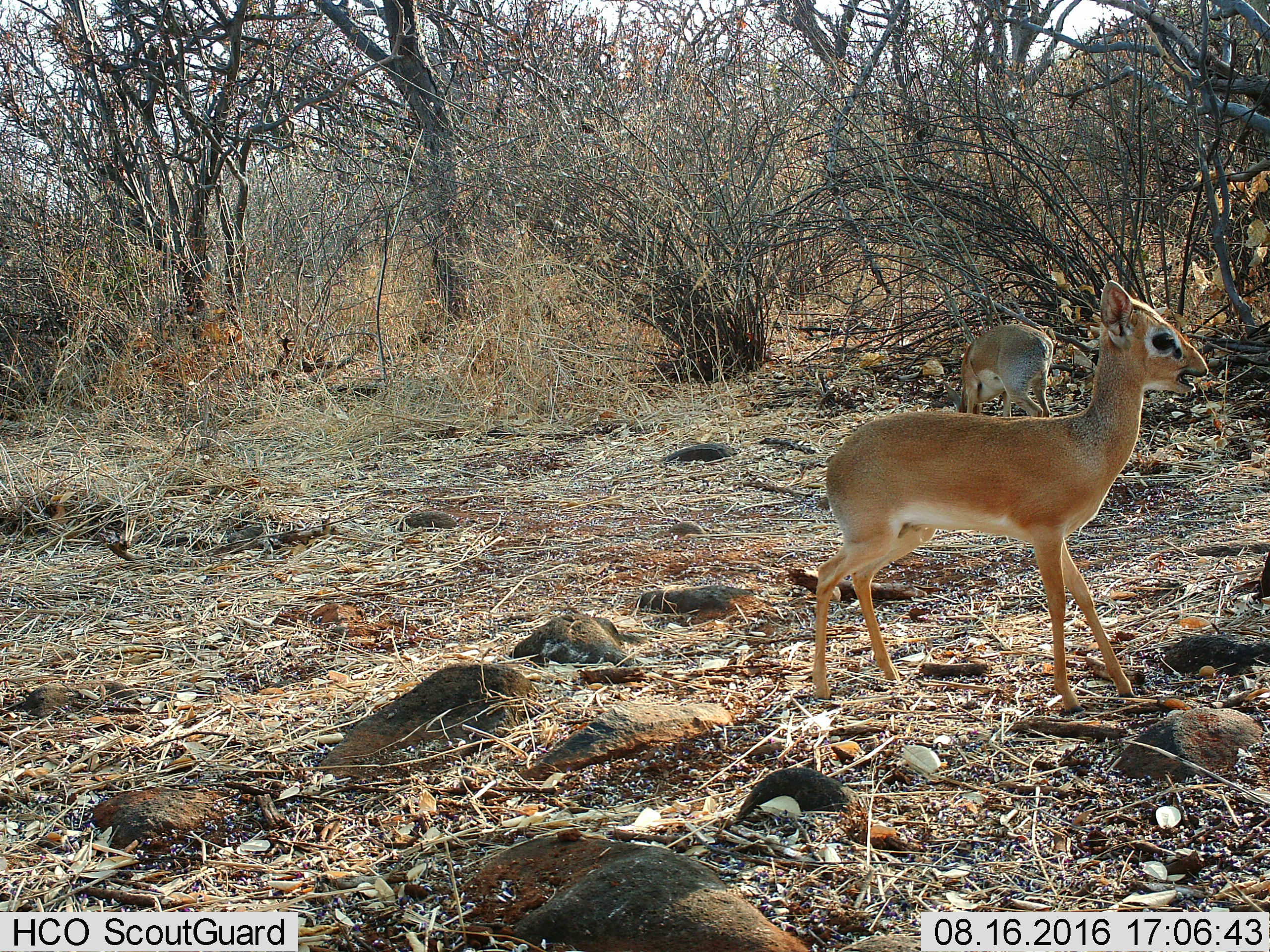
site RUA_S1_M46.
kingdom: Animalia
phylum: Chordata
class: Mammalia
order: Artiodactyla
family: Bovidae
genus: Madoqua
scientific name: Madoqua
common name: dik-dik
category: dikdik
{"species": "dikdik (dik-dik) (Madoqua)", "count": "2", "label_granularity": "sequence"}